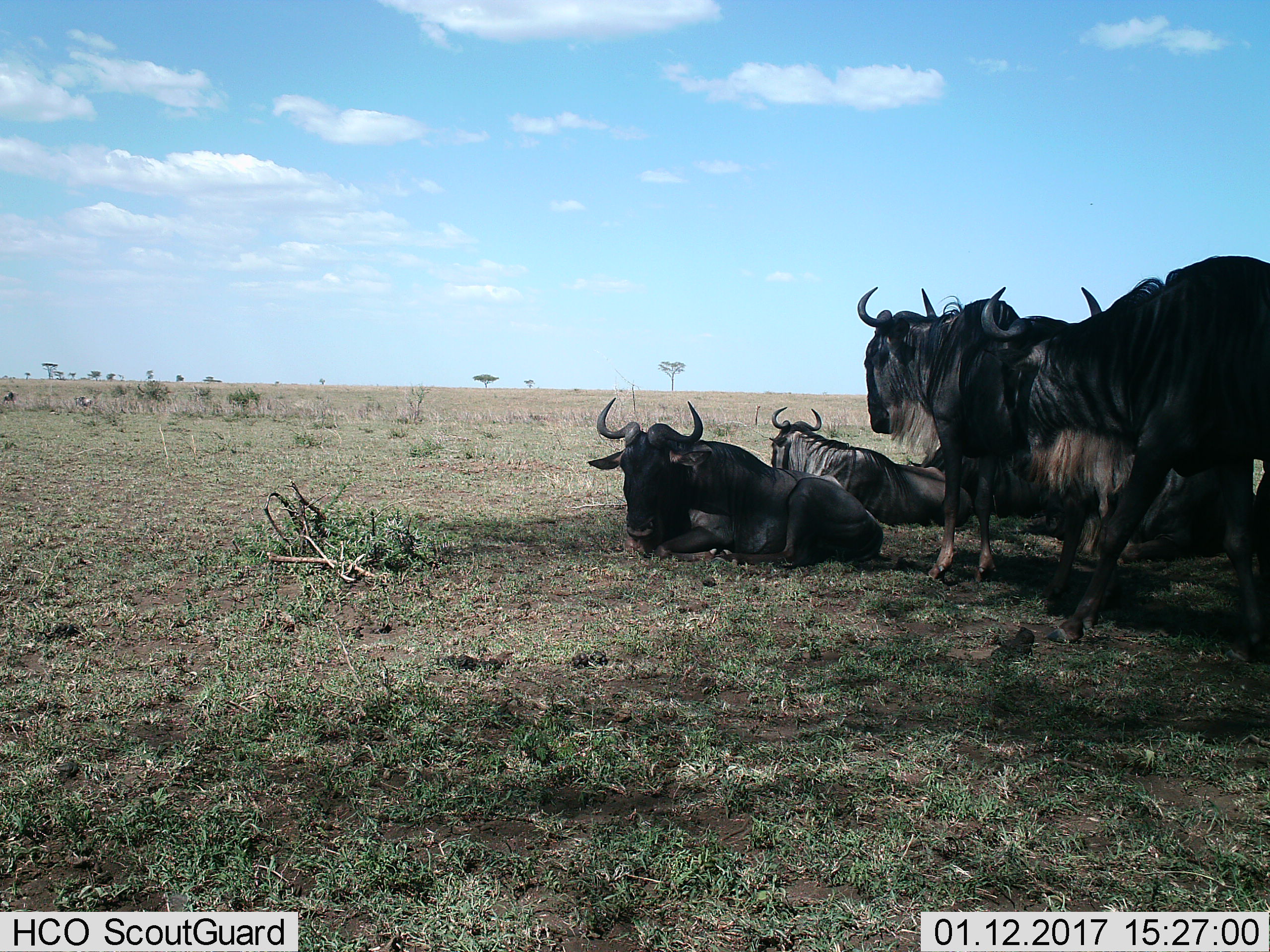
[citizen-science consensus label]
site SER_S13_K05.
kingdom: Animalia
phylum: Chordata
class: Mammalia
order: Artiodactyla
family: Bovidae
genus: Connochaetes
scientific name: Connochaetes taurinus taurinus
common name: blue wildebeest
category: wildebeestblue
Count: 6.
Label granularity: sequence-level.